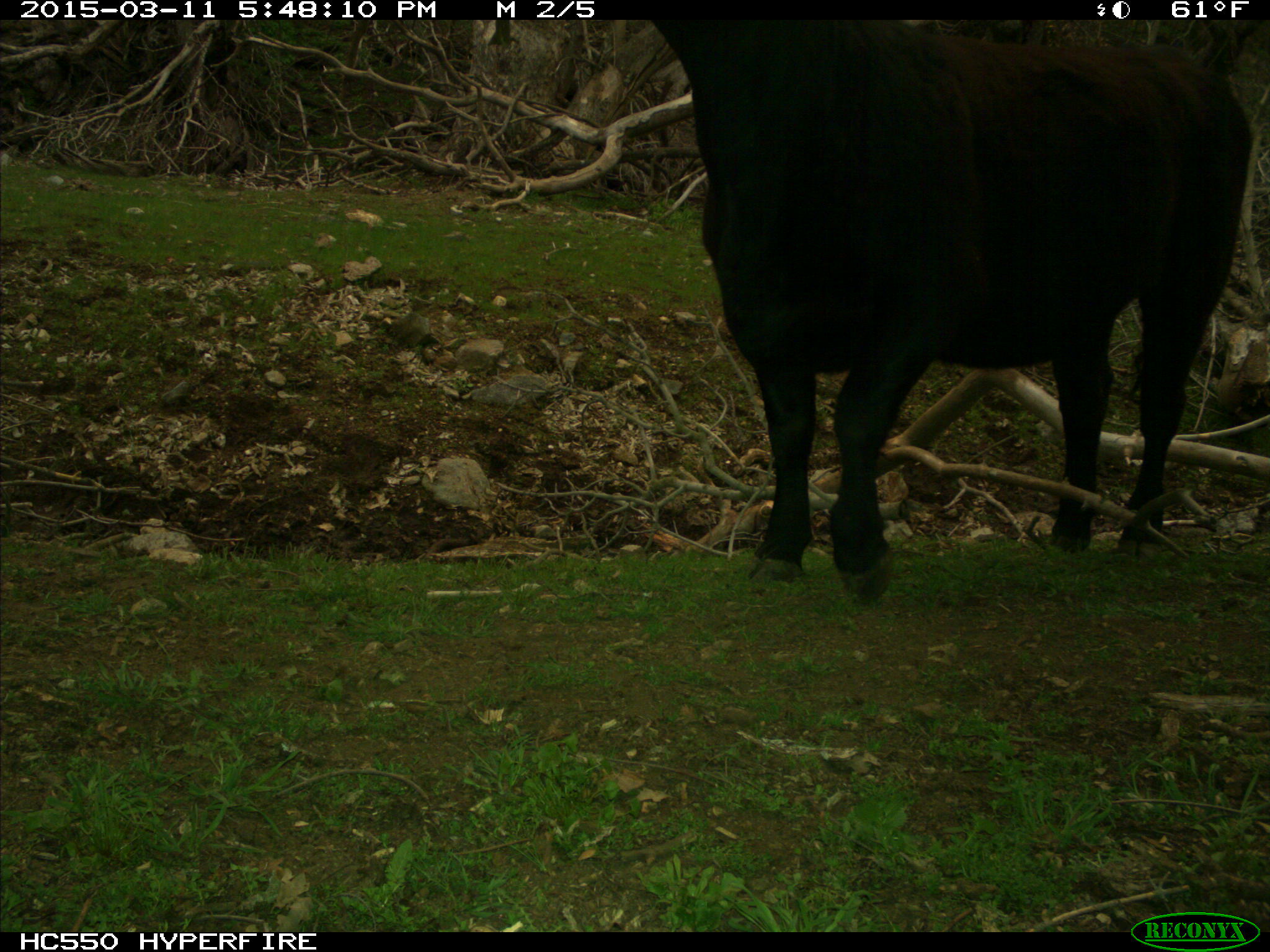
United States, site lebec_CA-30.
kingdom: Animalia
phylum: Chordata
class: Mammalia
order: Artiodactyla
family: Bovidae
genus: Bos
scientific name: Bos taurus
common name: domestic cow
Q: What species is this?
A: Bos taurus (domestic cow).